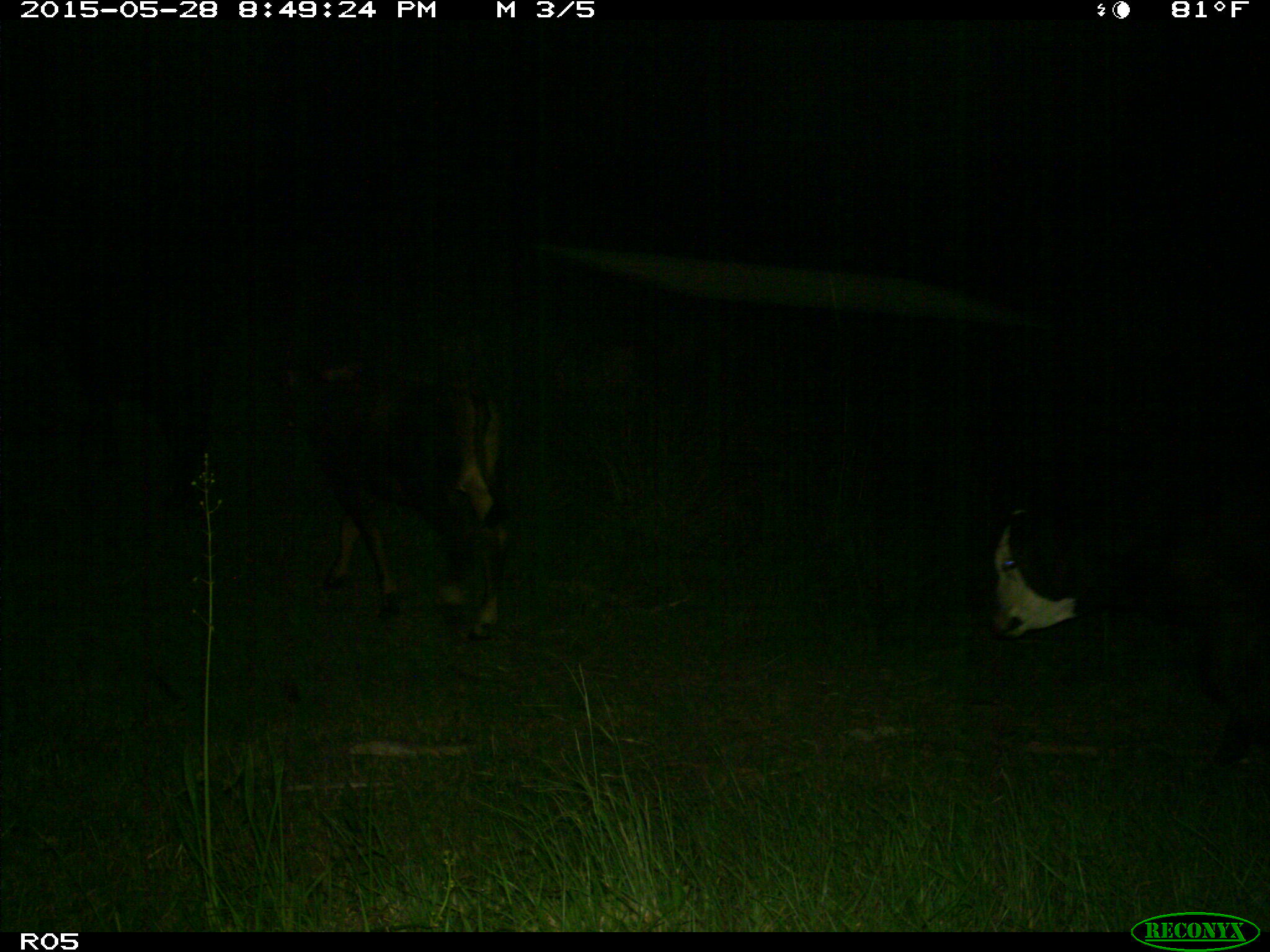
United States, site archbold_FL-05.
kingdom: Animalia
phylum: Chordata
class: Mammalia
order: Artiodactyla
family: Bovidae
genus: Bos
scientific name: Bos taurus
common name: domestic cow